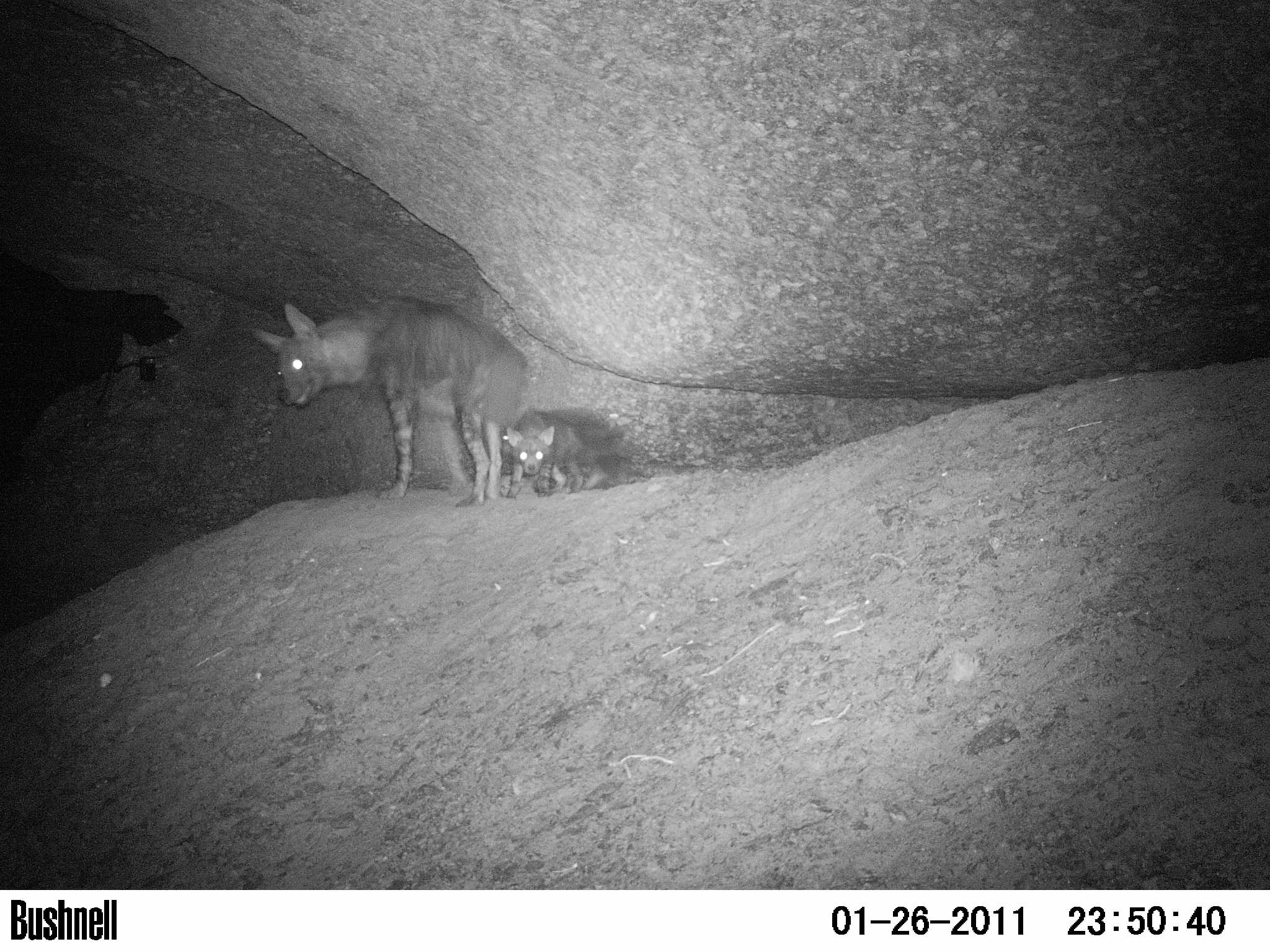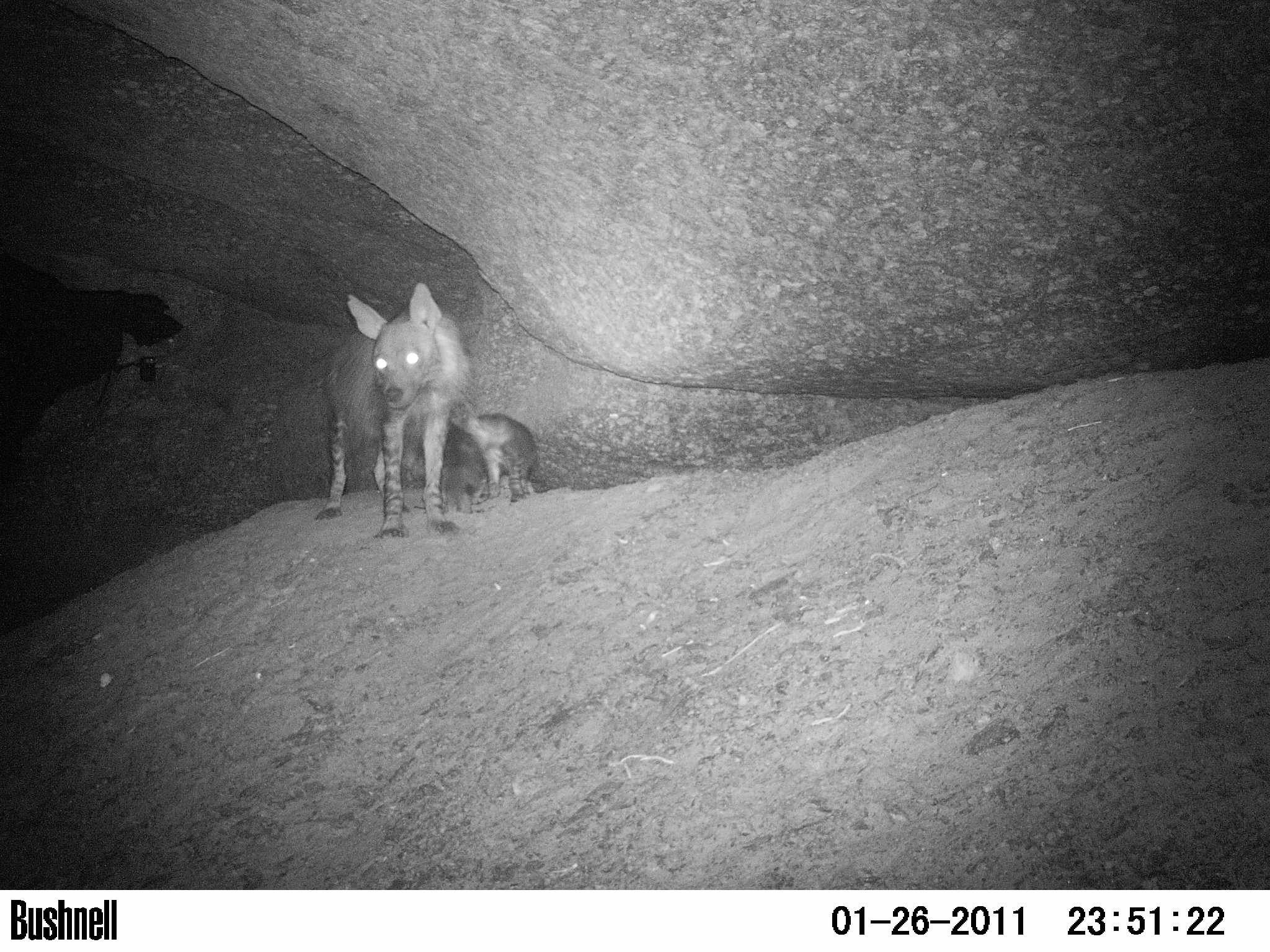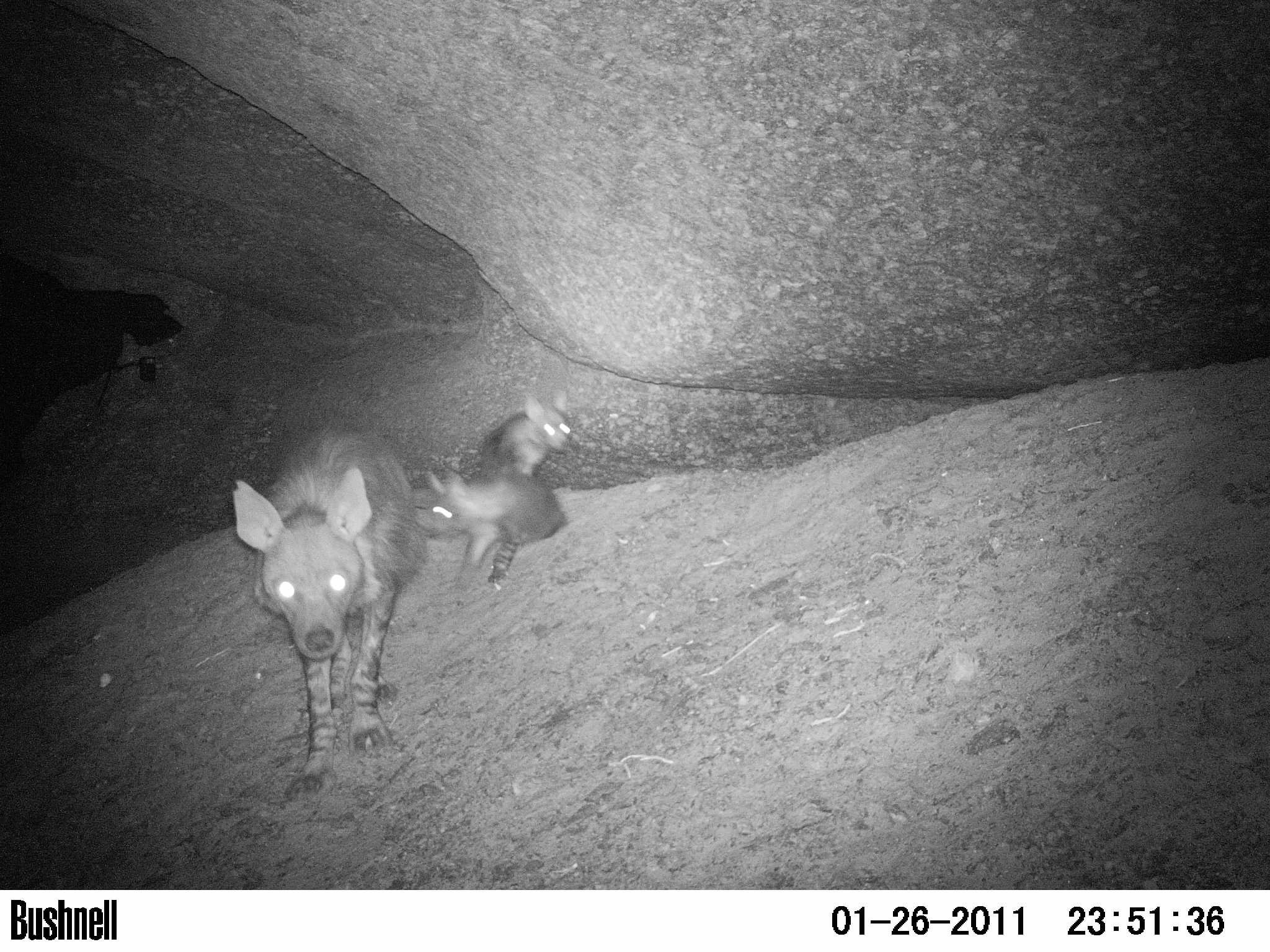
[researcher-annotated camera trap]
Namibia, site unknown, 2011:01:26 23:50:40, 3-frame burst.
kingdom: Animalia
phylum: Chordata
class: Mammalia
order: Carnivora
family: Hyaenidae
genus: Parahyaena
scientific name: Parahyaena brunnea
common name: brown hyena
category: hyaena brunnea